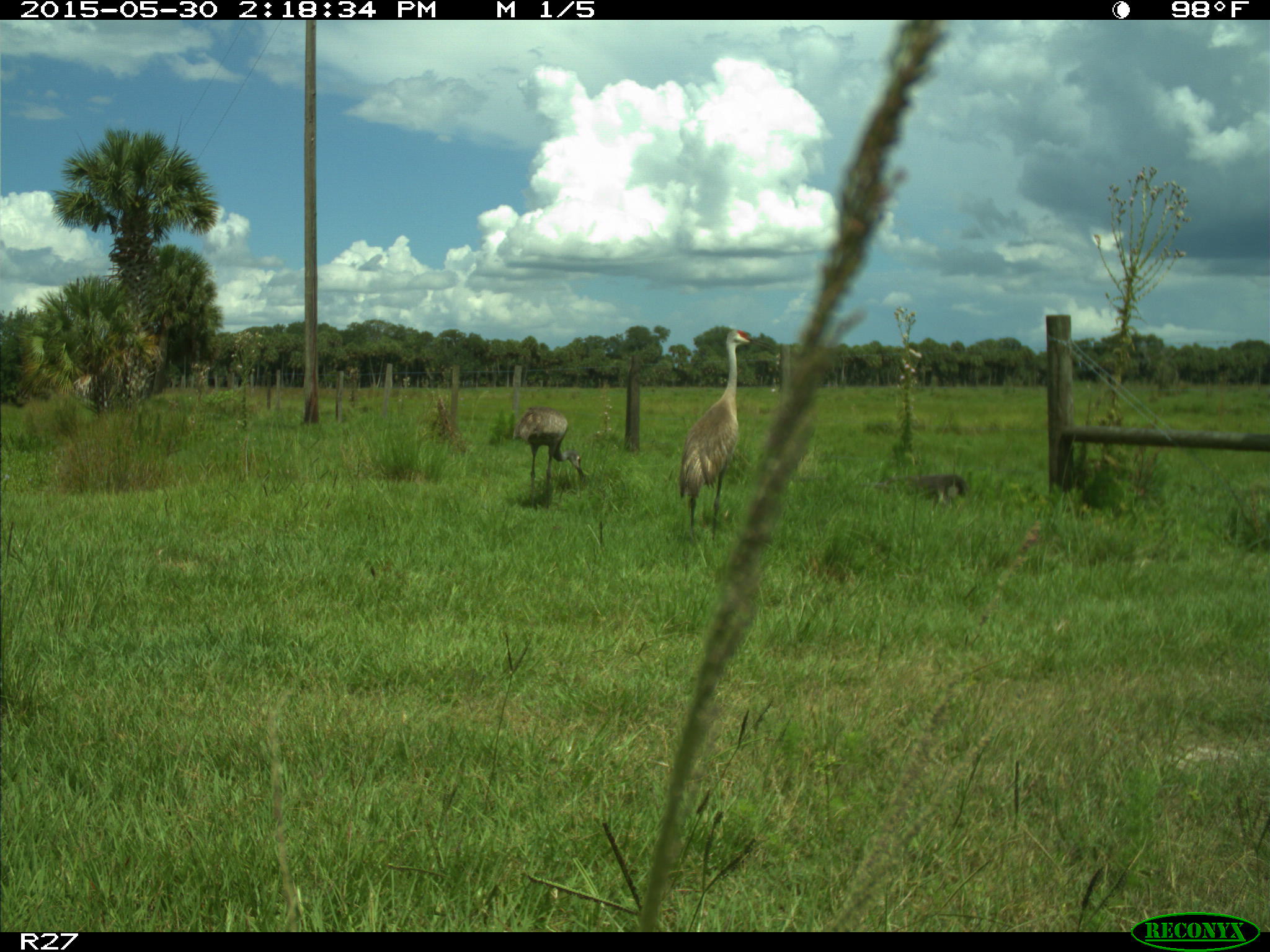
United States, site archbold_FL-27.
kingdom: Animalia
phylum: Chordata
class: Aves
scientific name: Aves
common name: birds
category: unidentified bird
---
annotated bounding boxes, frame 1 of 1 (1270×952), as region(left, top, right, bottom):
animal: region(678, 328, 778, 544); region(507, 403, 588, 511)